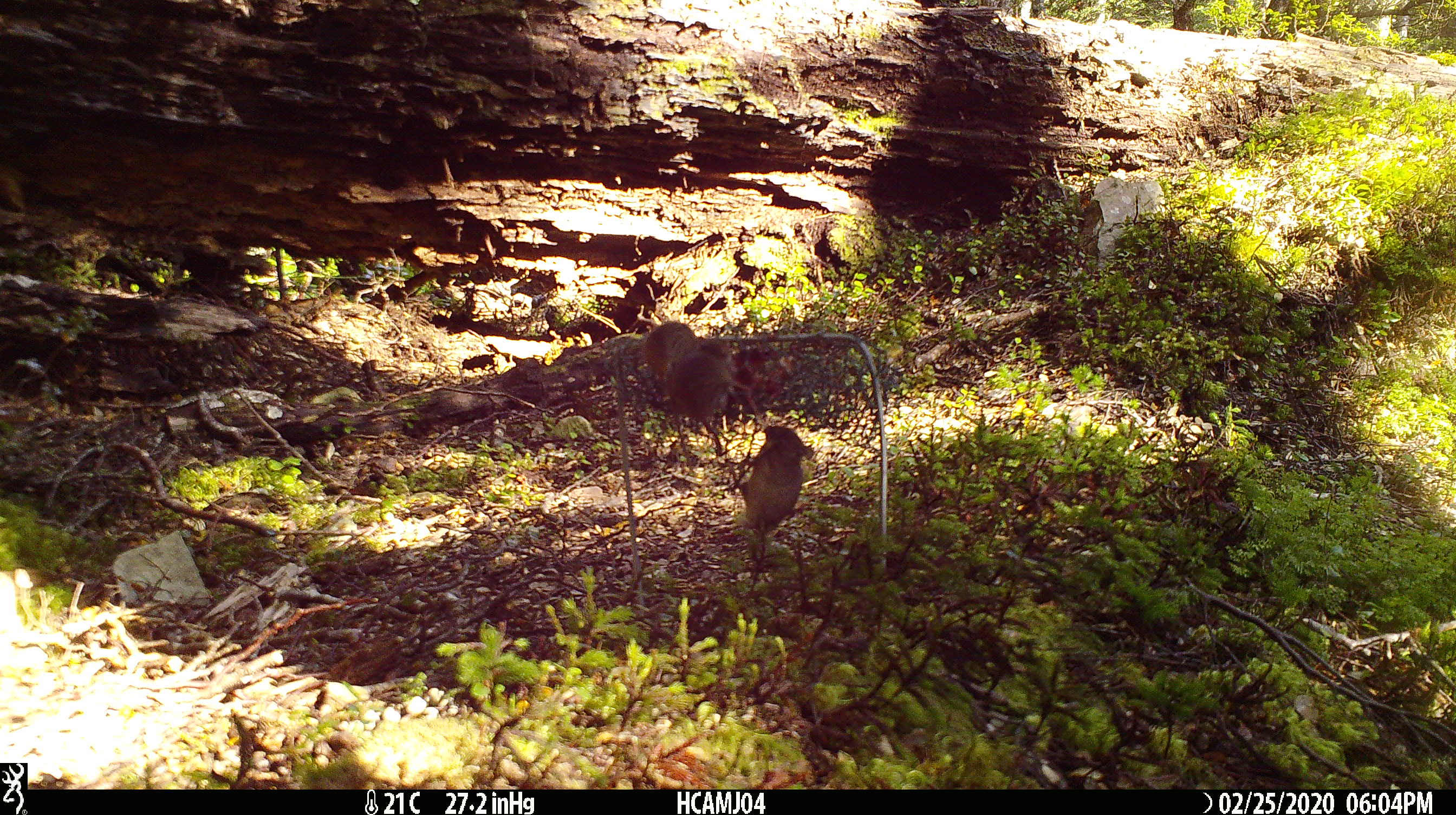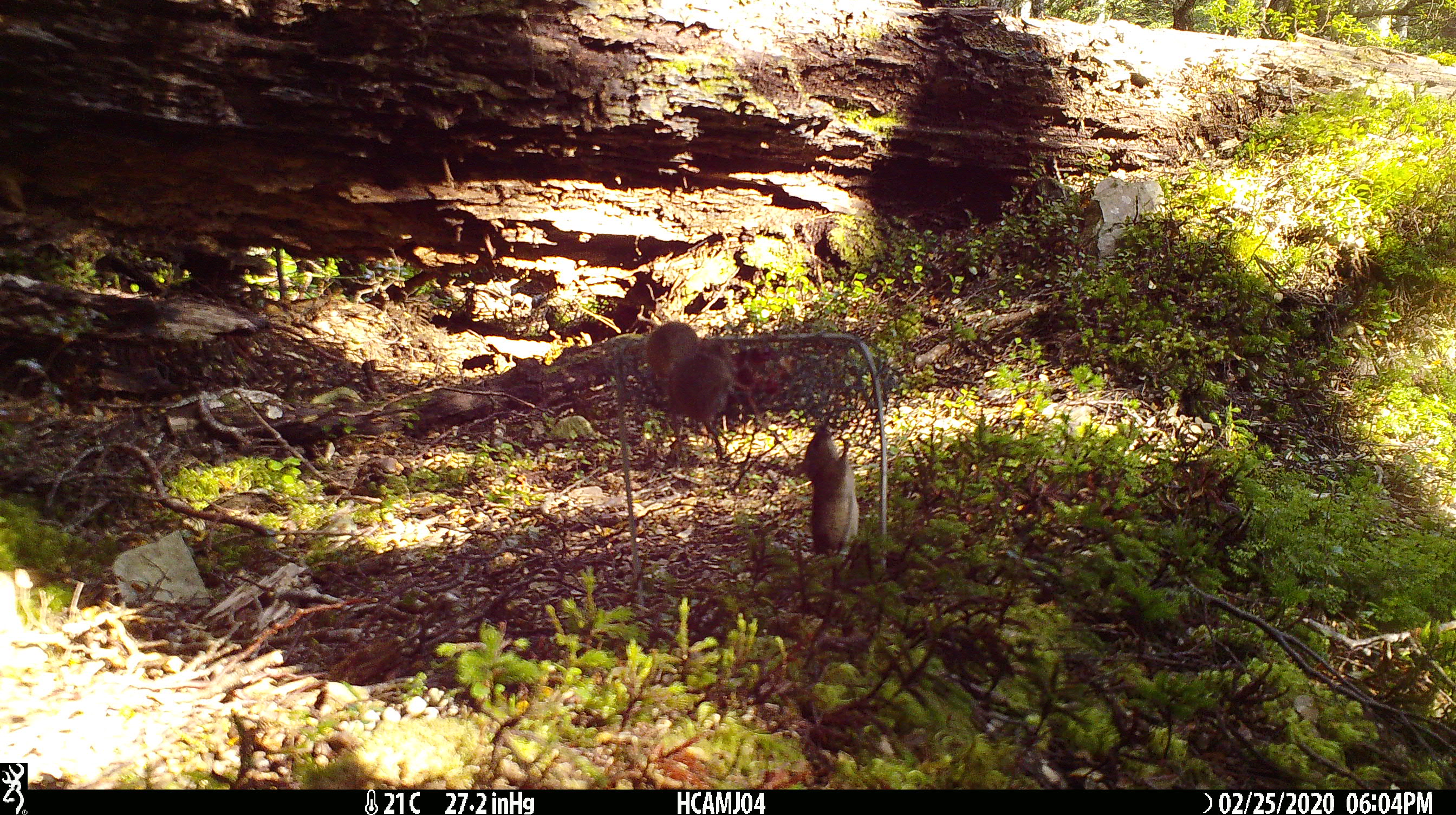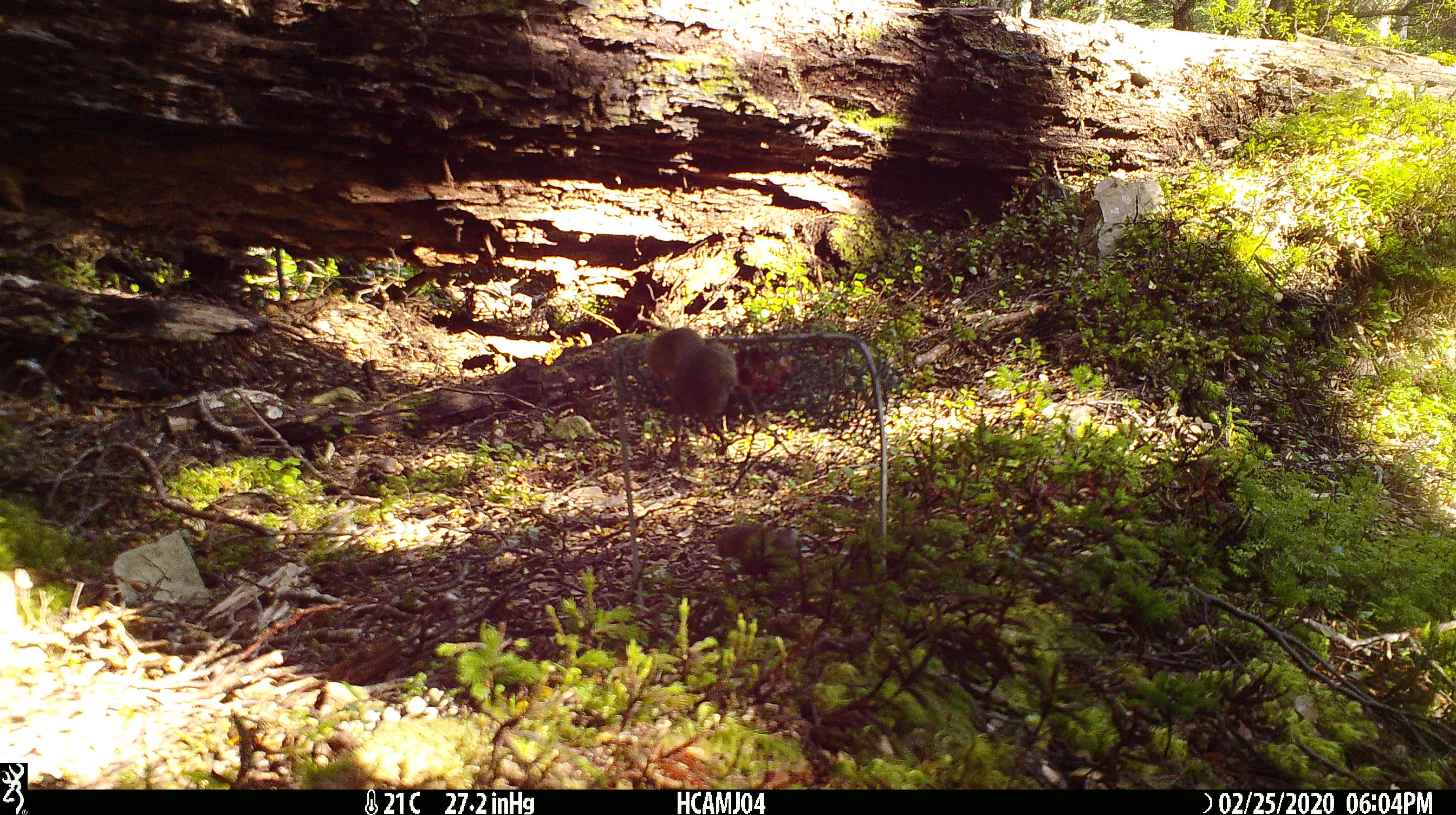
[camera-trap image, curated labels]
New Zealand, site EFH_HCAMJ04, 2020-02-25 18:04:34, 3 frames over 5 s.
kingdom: Animalia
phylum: Chordata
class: Mammalia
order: Rodentia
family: Muridae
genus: Mus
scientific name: Mus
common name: mouse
Mouse (Mus).